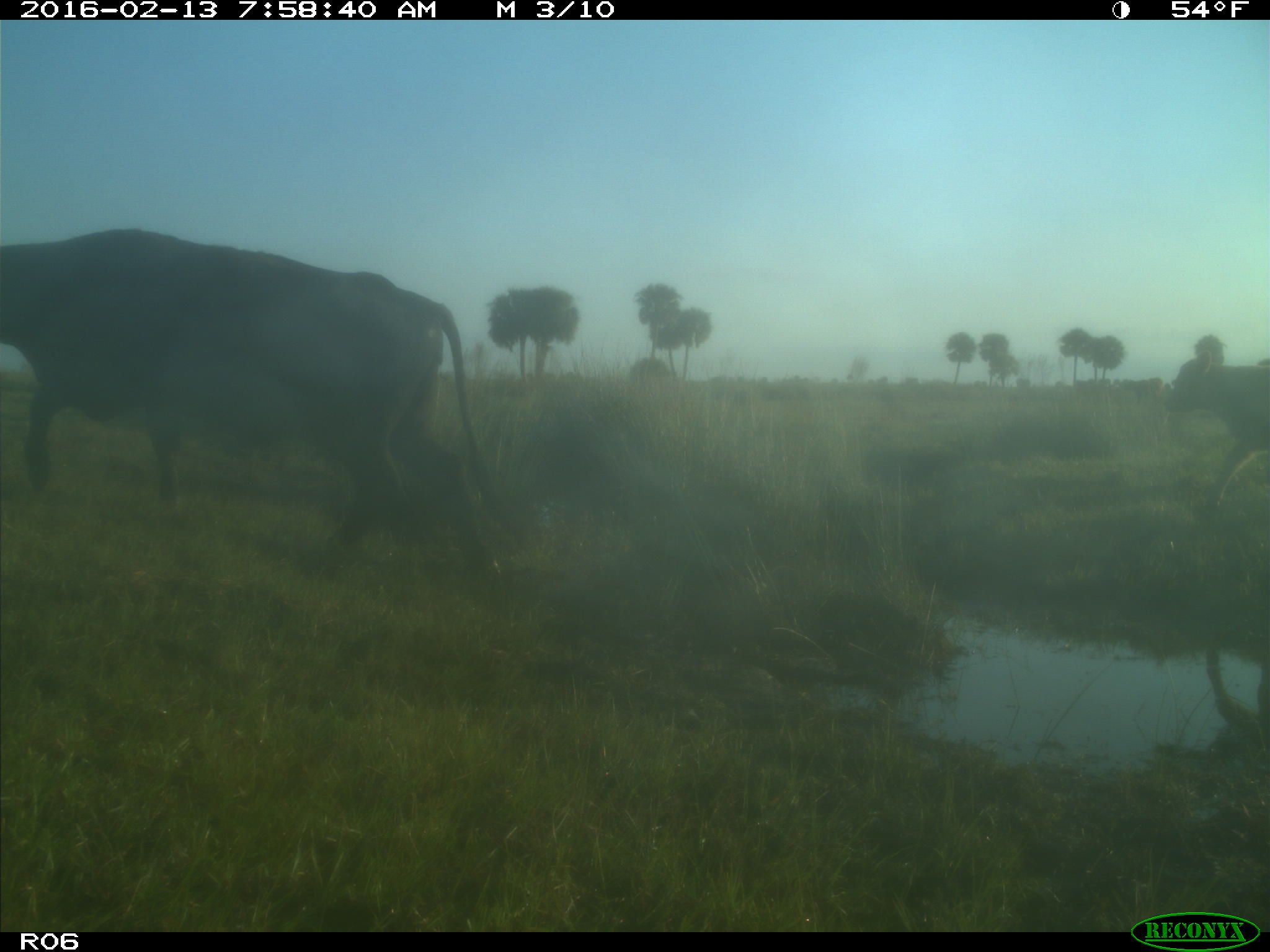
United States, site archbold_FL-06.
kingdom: Animalia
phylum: Chordata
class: Mammalia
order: Artiodactyla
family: Bovidae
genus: Bos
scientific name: Bos taurus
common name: domestic cow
Bos taurus (domestic cow).